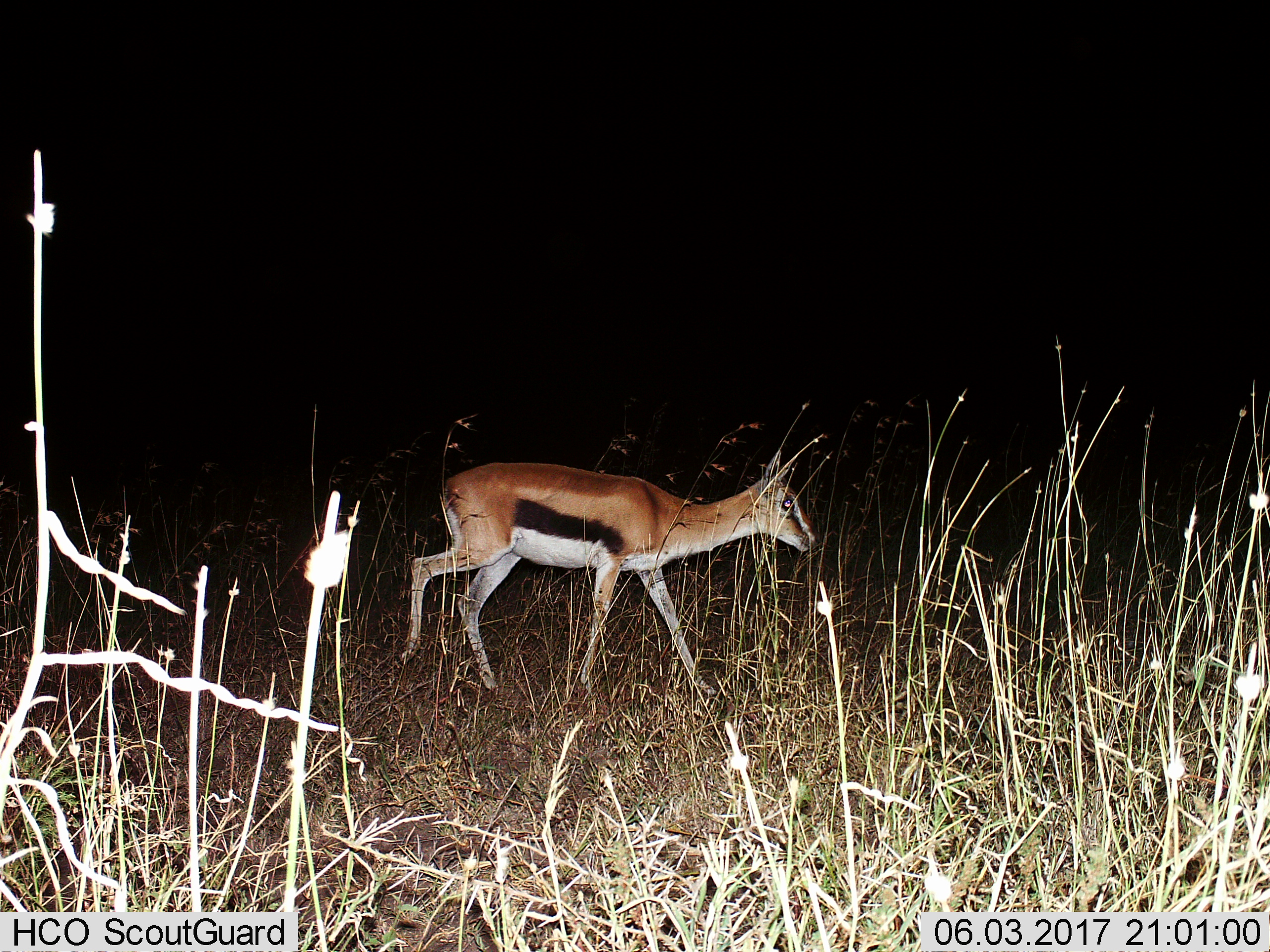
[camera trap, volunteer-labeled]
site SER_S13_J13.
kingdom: Animalia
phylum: Chordata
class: Mammalia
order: Artiodactyla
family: Bovidae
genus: Eudorcas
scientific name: Eudorcas thomsonii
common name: thomson's gazelle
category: gazellethomsons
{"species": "gazellethomsons (thomson's gazelle) (Eudorcas thomsonii)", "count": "1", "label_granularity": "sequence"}